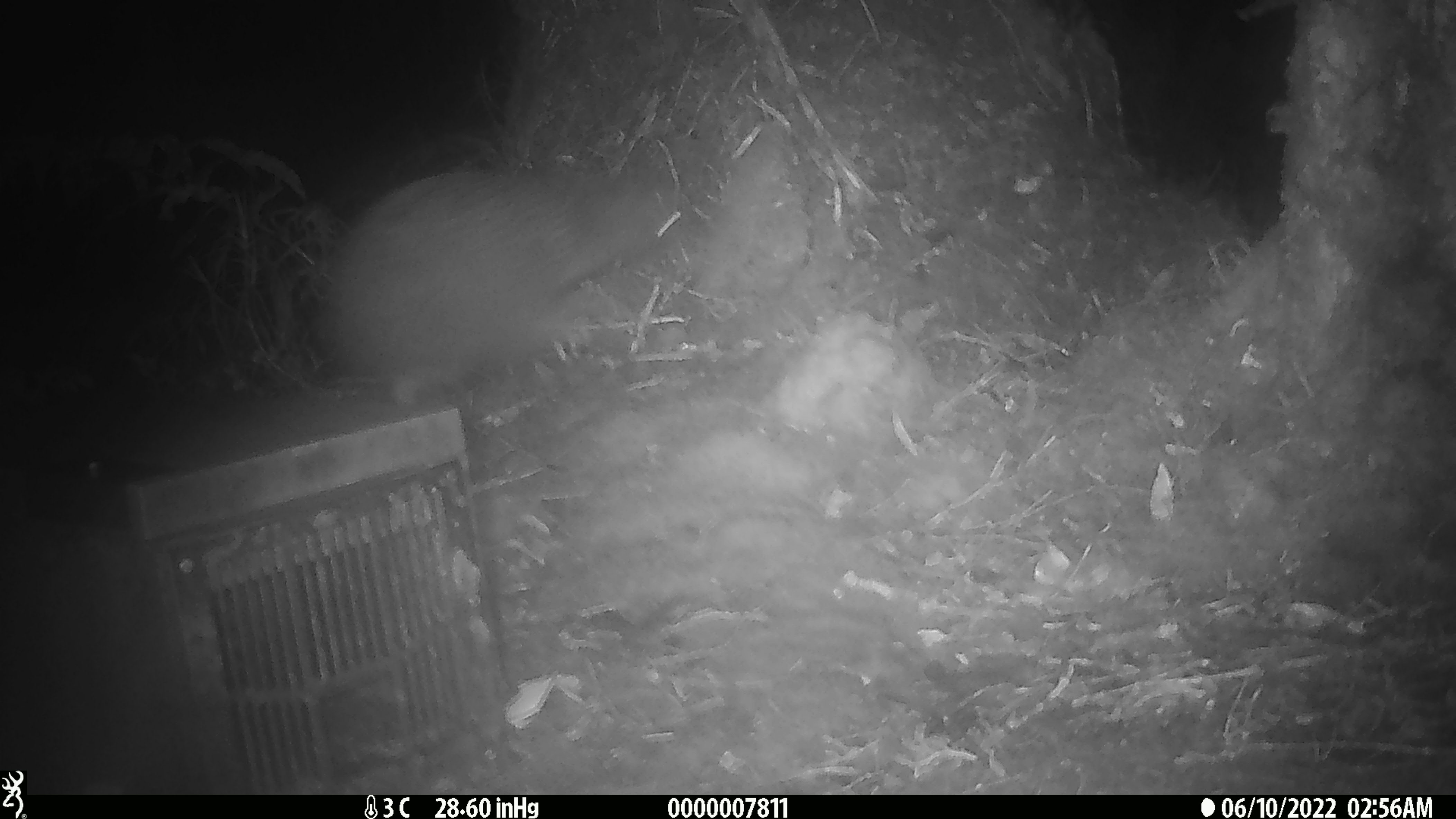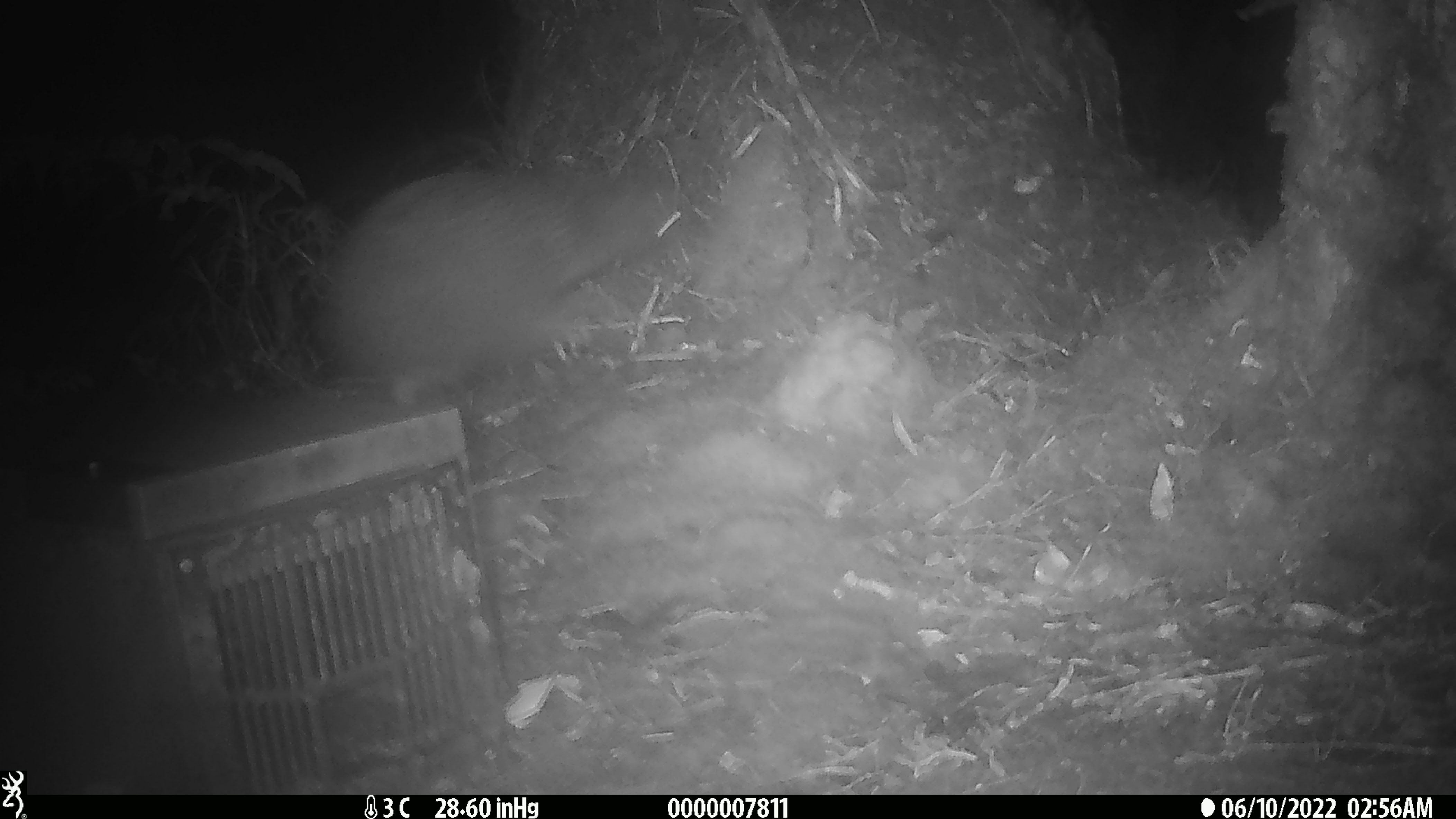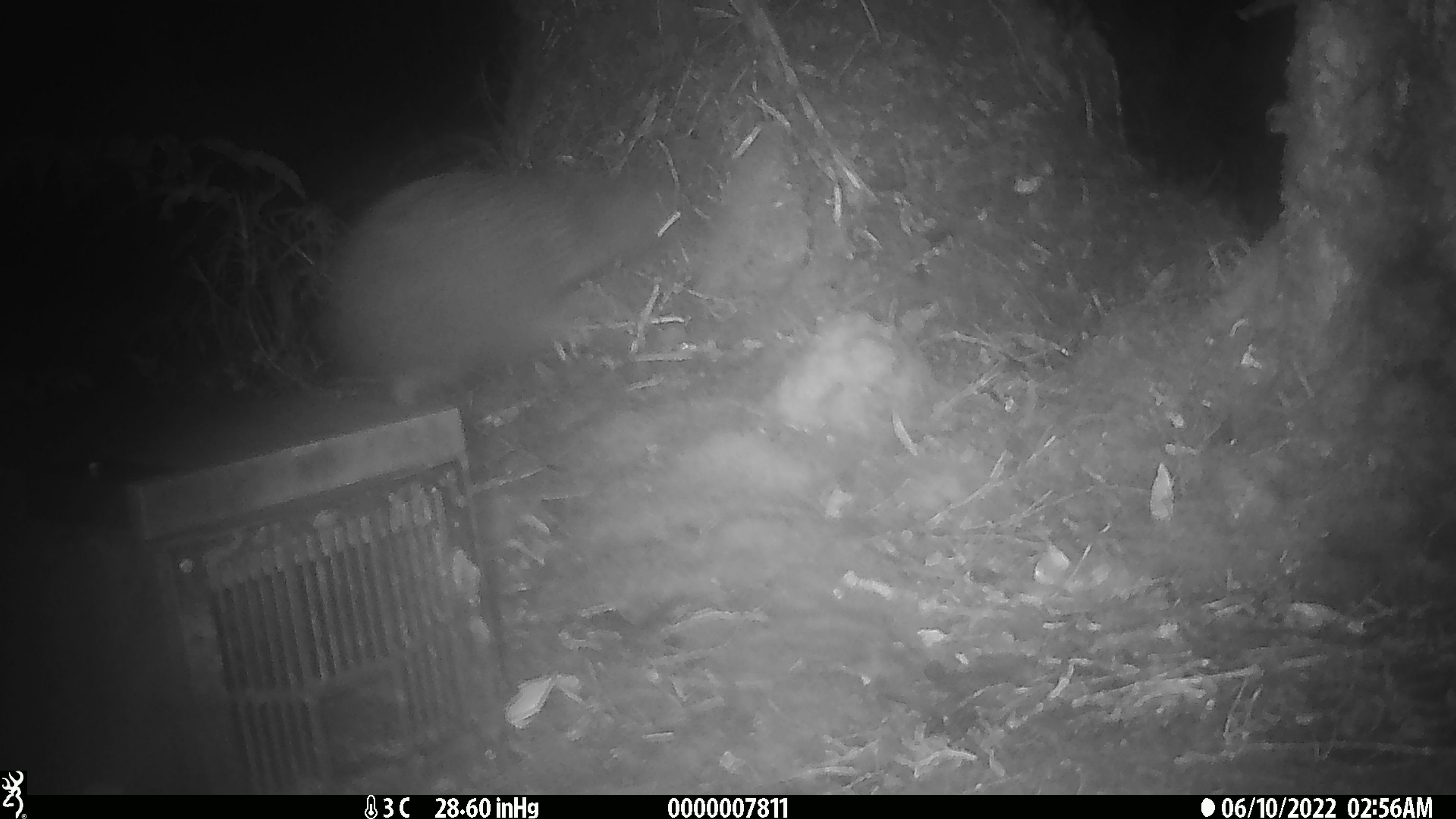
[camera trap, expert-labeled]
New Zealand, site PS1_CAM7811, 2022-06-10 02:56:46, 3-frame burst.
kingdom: Animalia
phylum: Chordata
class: Aves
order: Apterygiformes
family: Apterygidae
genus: Apteryx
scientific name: Apteryx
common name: kiwi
Kiwi (Apteryx).